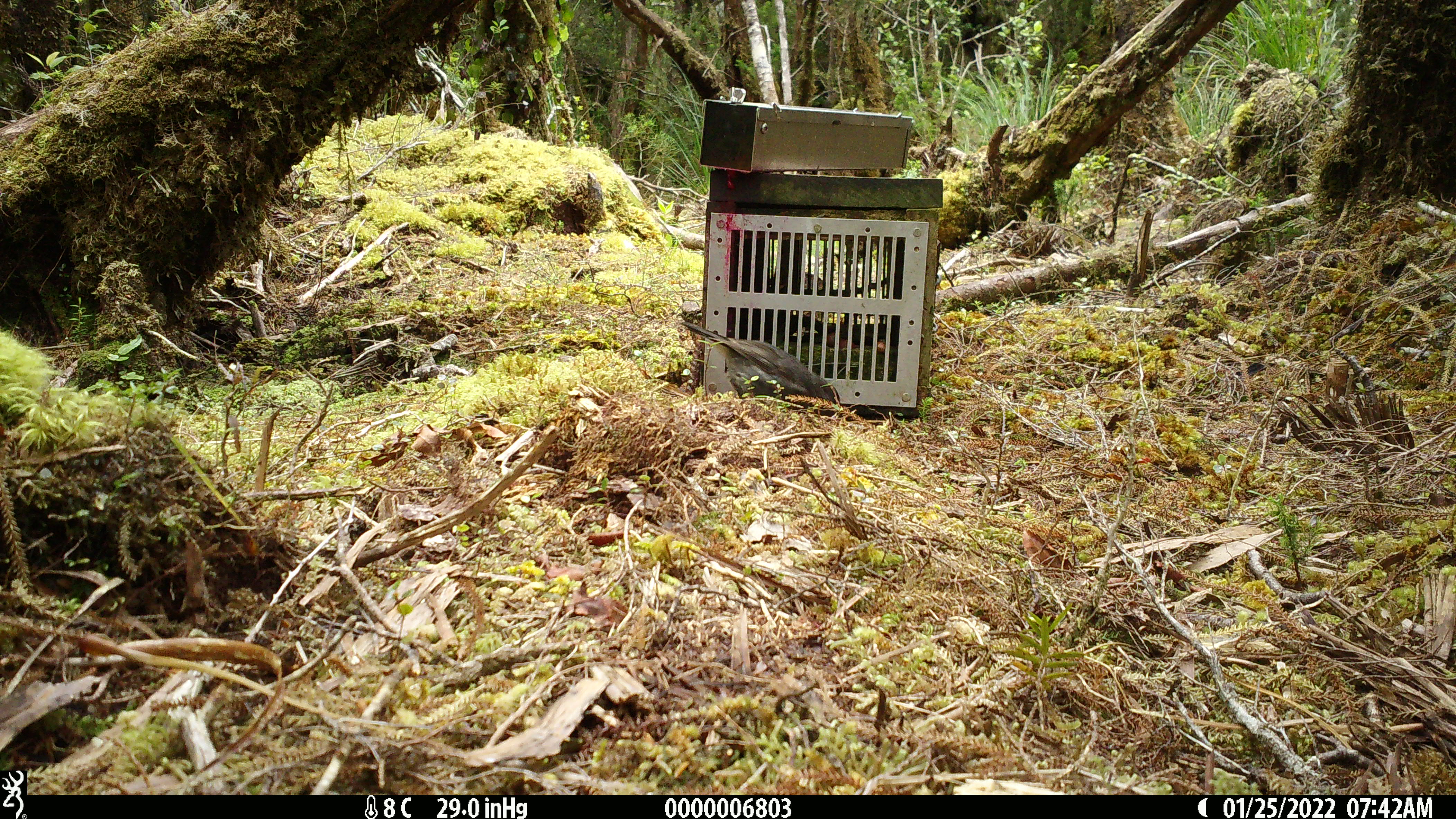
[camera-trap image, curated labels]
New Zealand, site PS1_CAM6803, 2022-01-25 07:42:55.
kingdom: Animalia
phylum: Chordata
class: Aves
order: Passeriformes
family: Petroicidae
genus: Petroica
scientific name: Petroica australis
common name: new zealand robin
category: robin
Robin (new zealand robin) (Petroica australis).